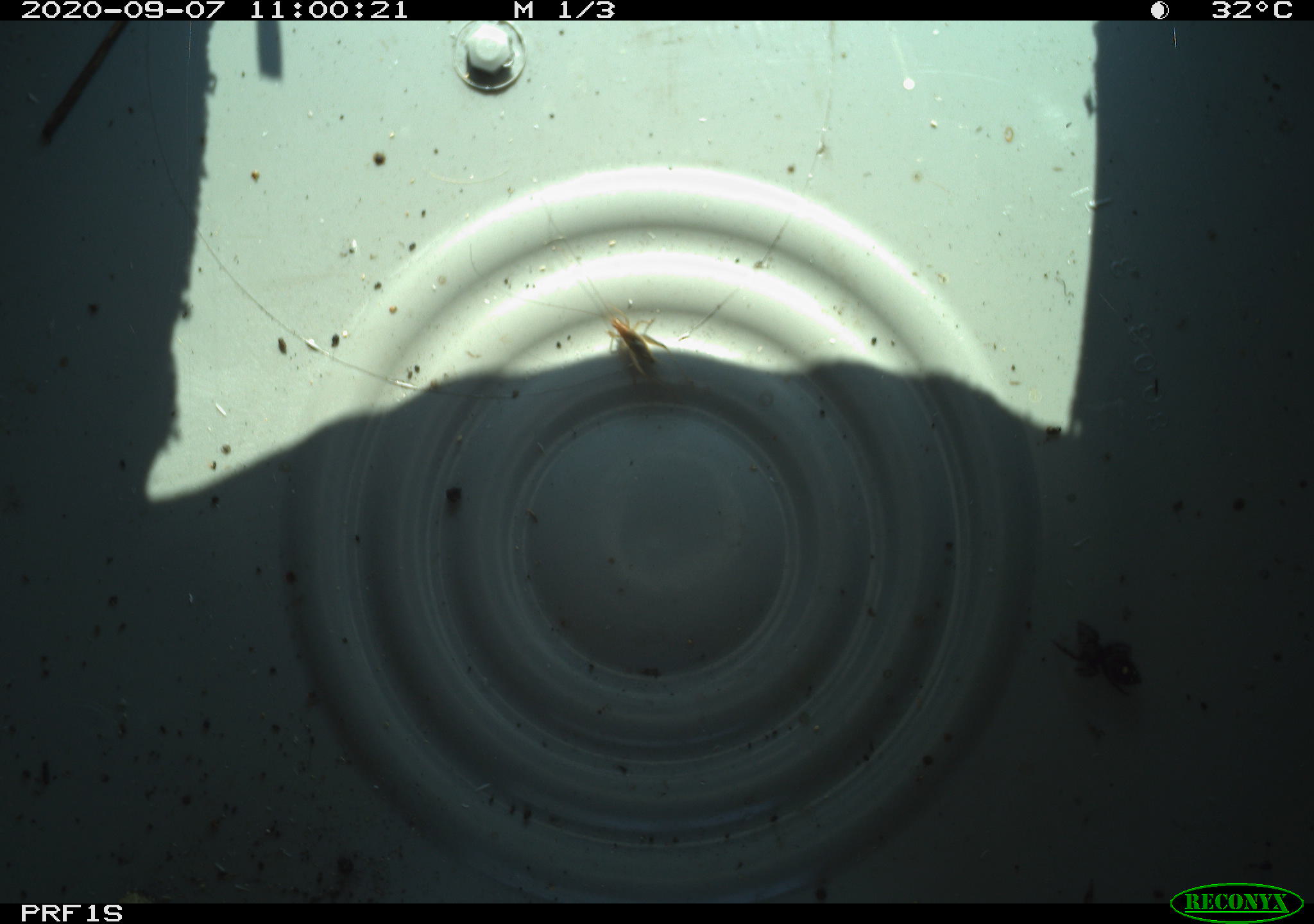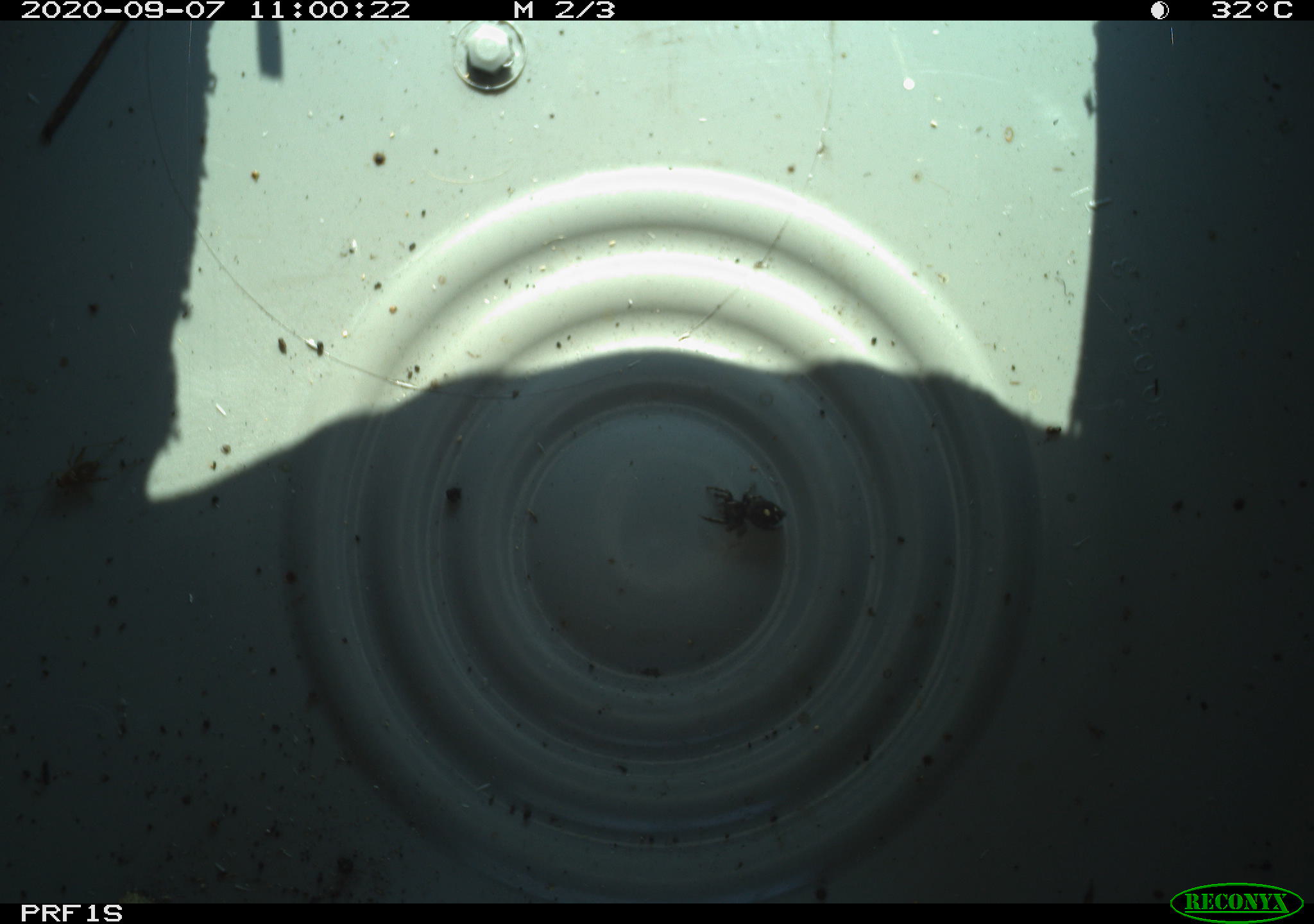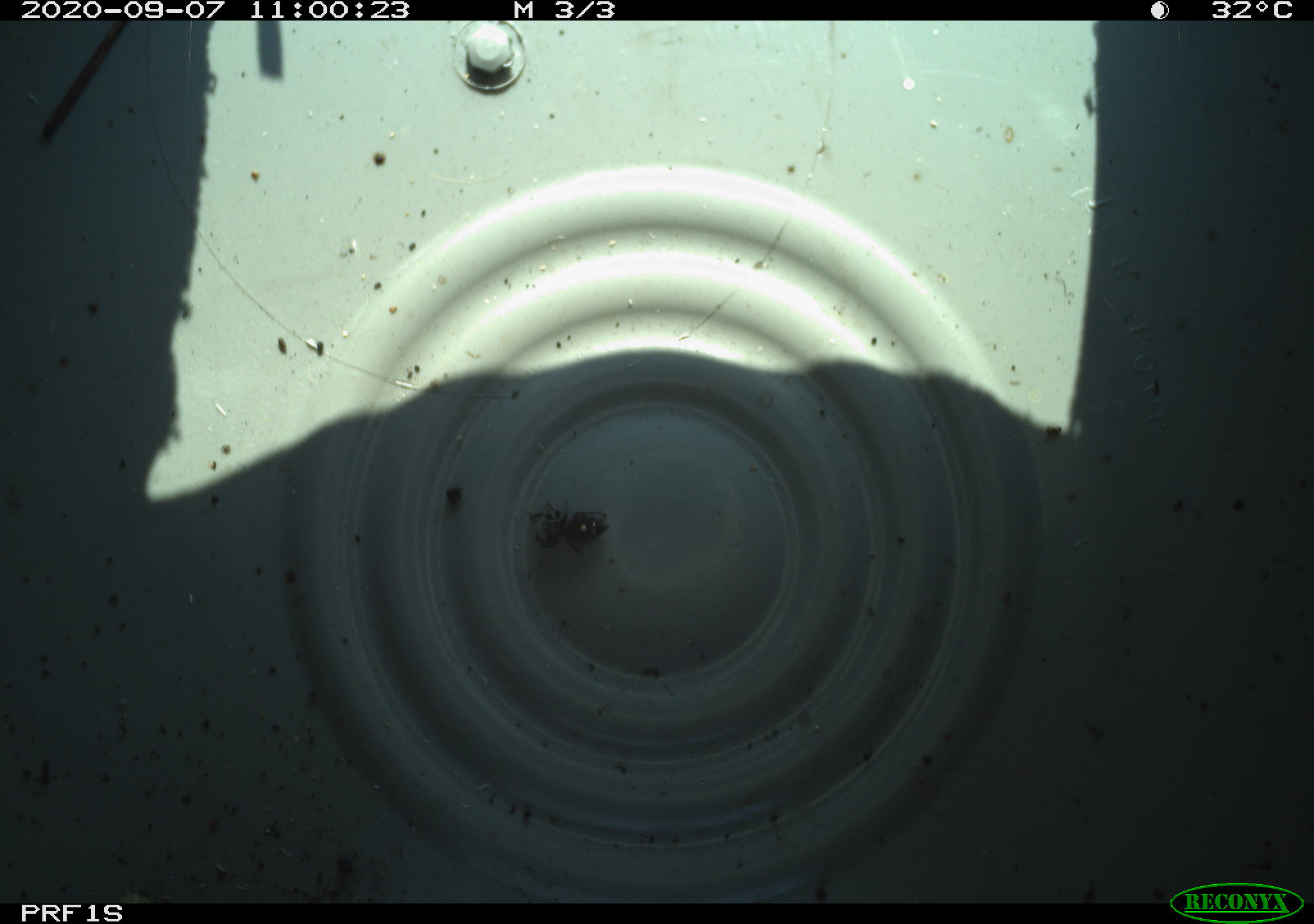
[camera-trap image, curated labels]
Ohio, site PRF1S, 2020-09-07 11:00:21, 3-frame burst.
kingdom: Animalia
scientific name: Animalia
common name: animal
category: invertebrate